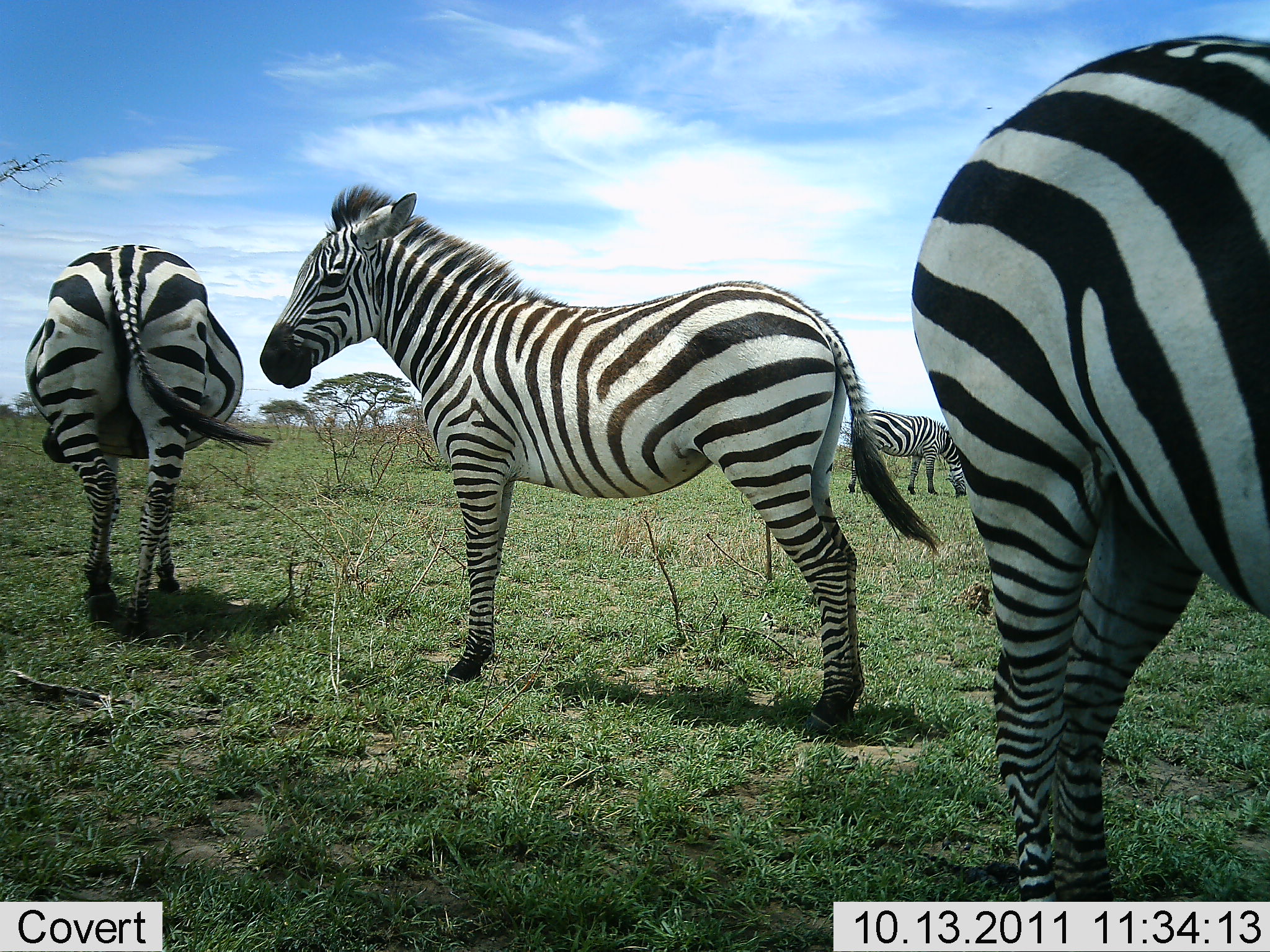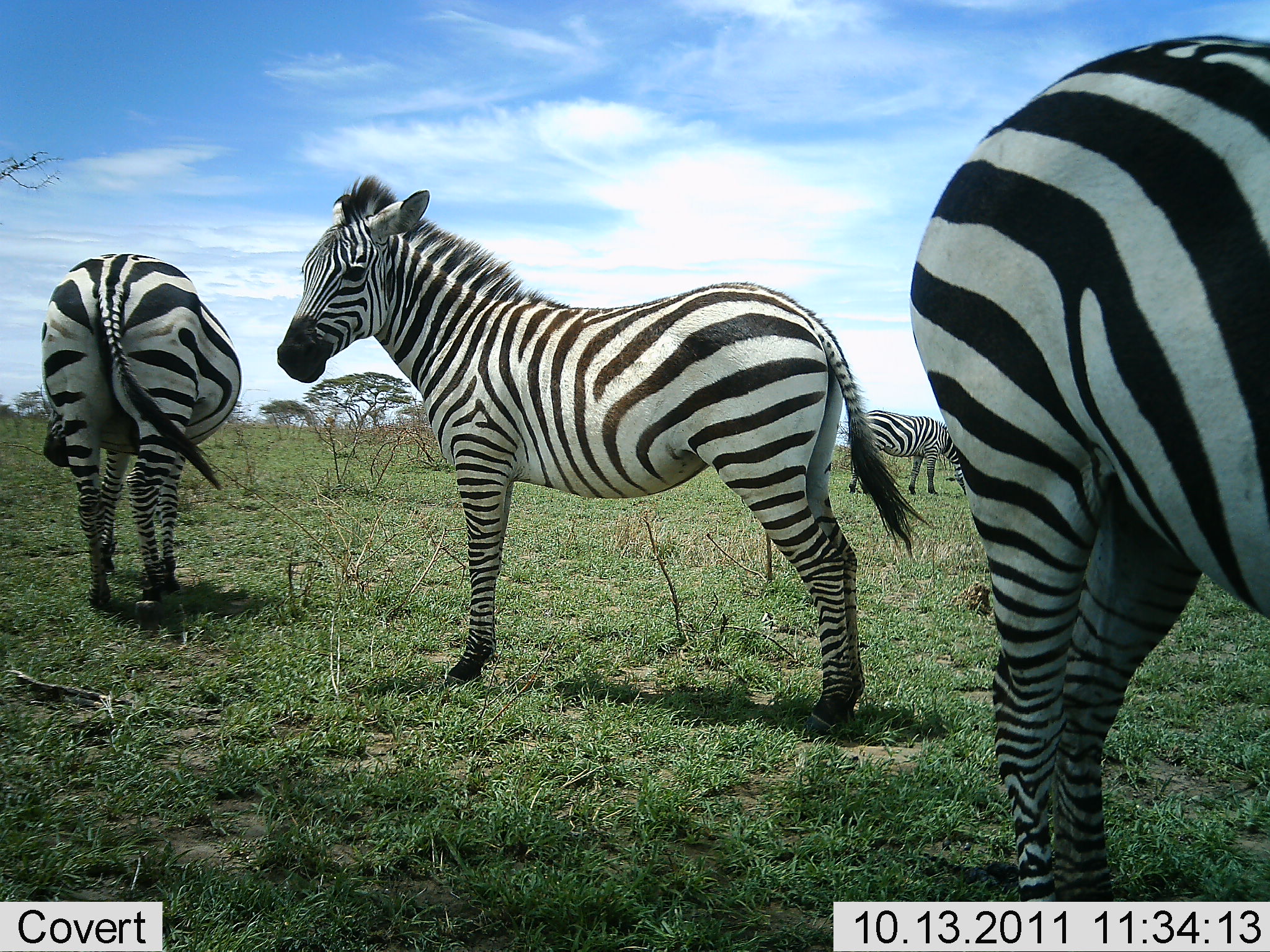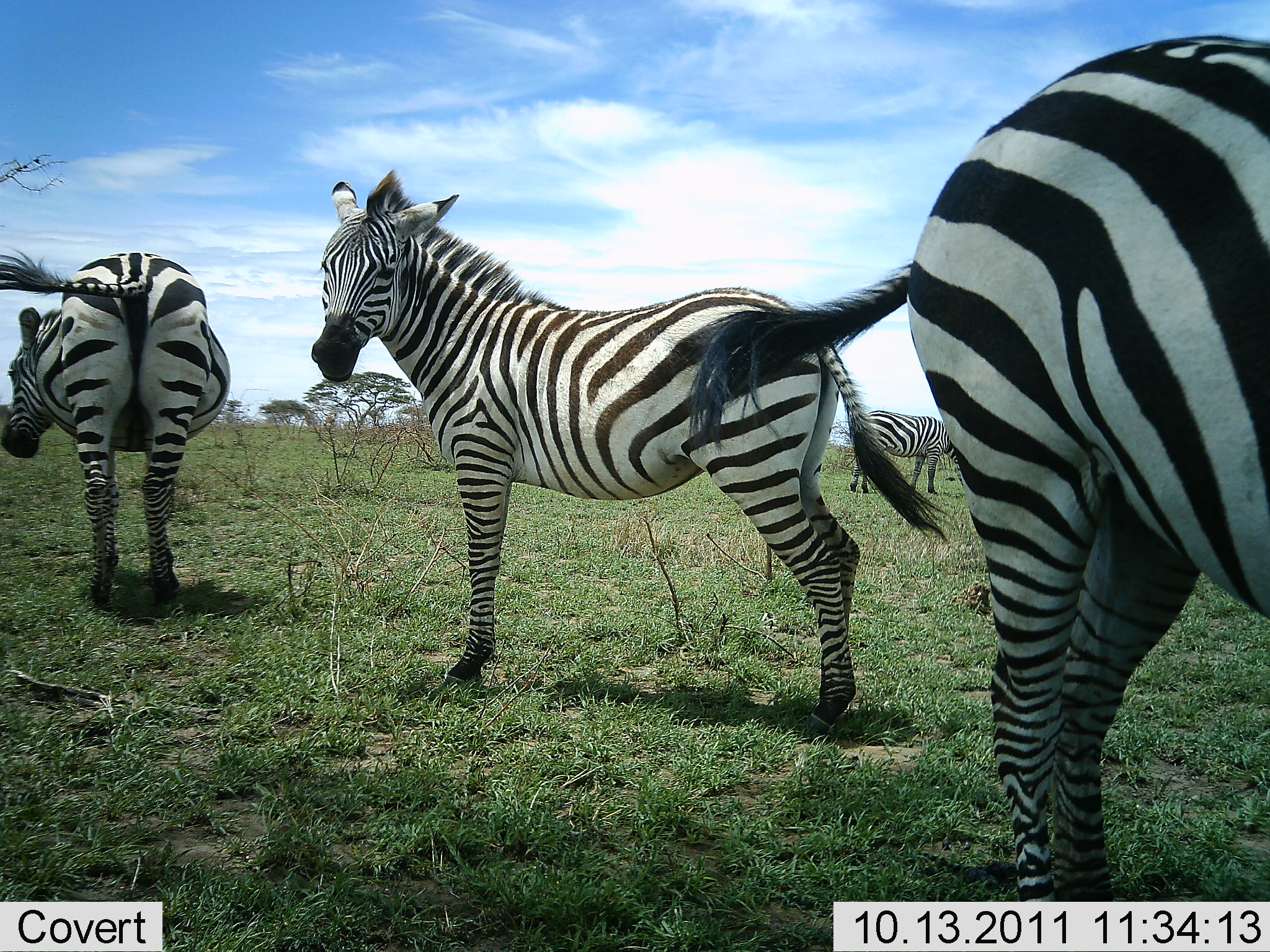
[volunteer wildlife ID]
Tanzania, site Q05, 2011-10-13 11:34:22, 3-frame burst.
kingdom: Animalia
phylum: Chordata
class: Mammalia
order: Perissodactyla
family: Equidae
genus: Equus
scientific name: Equus quagga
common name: plains zebra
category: zebra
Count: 4.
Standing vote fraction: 100%.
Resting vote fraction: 0%.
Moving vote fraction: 8%.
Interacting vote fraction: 0%.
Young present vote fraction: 0%.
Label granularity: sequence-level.